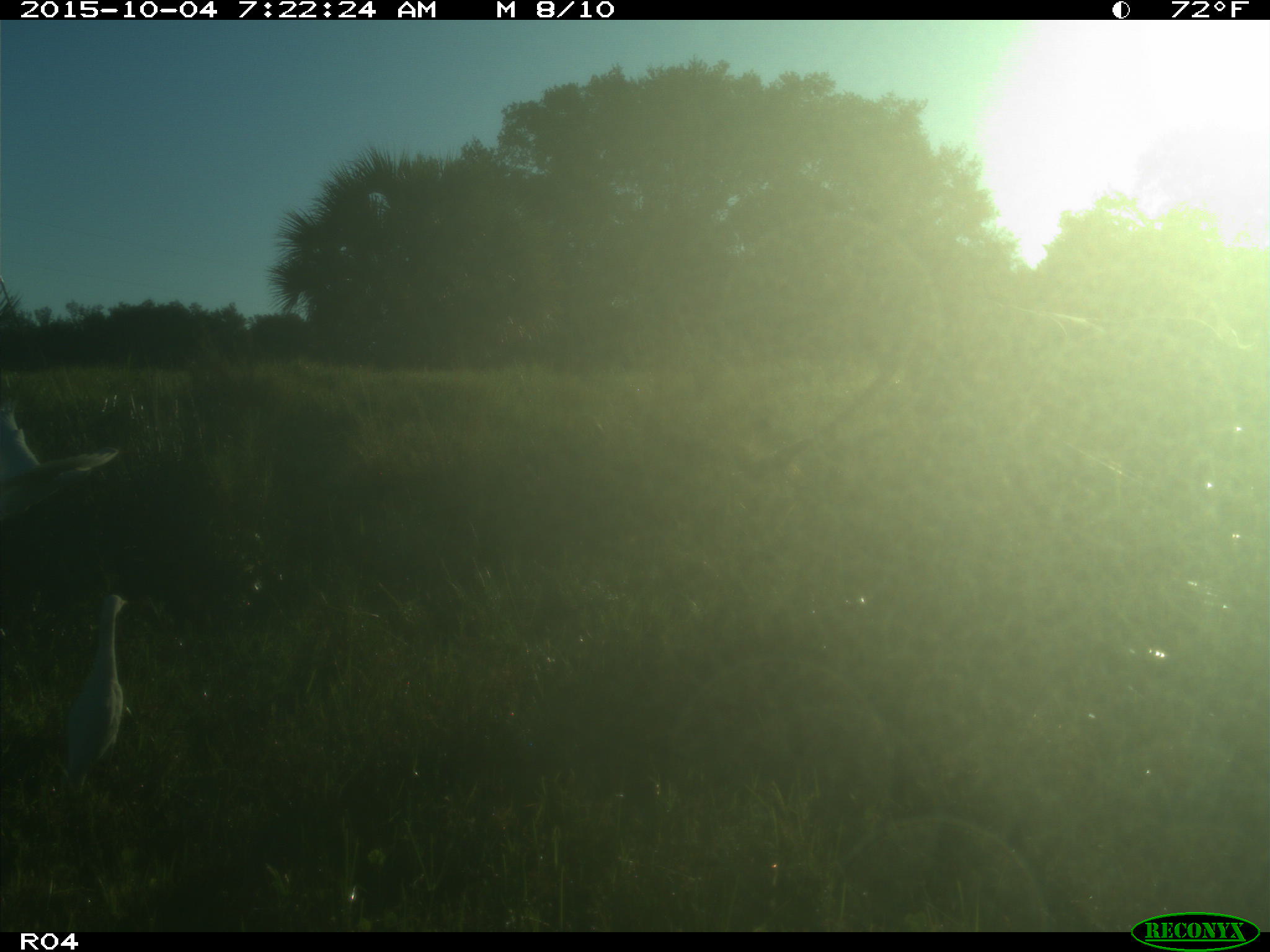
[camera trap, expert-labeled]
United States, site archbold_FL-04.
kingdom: Animalia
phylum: Chordata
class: Mammalia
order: Artiodactyla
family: Bovidae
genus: Bos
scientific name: Bos taurus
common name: domestic cow